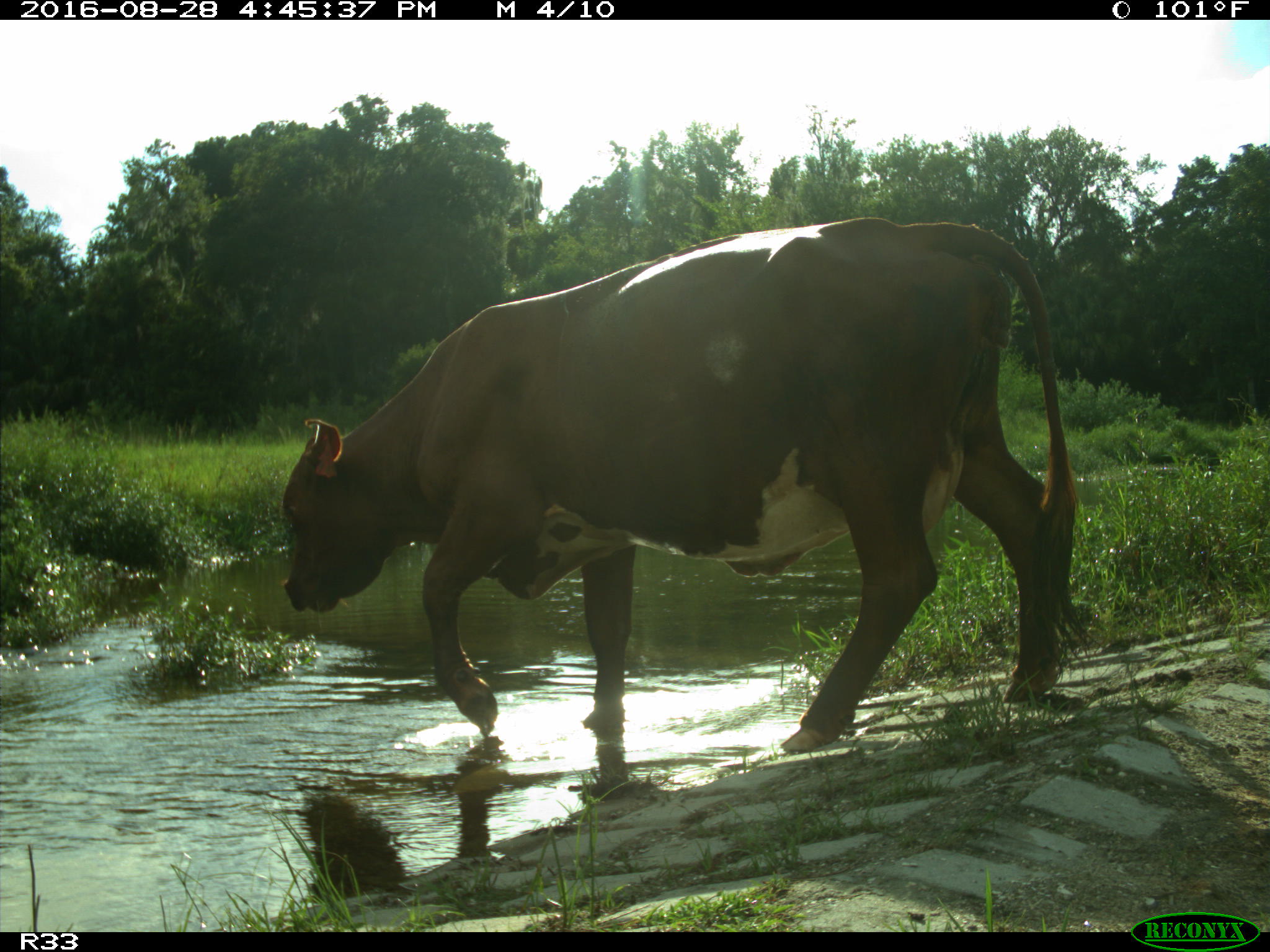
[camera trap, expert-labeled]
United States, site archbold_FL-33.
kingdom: Animalia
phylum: Chordata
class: Mammalia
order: Artiodactyla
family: Bovidae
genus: Bos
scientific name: Bos taurus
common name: domestic cow